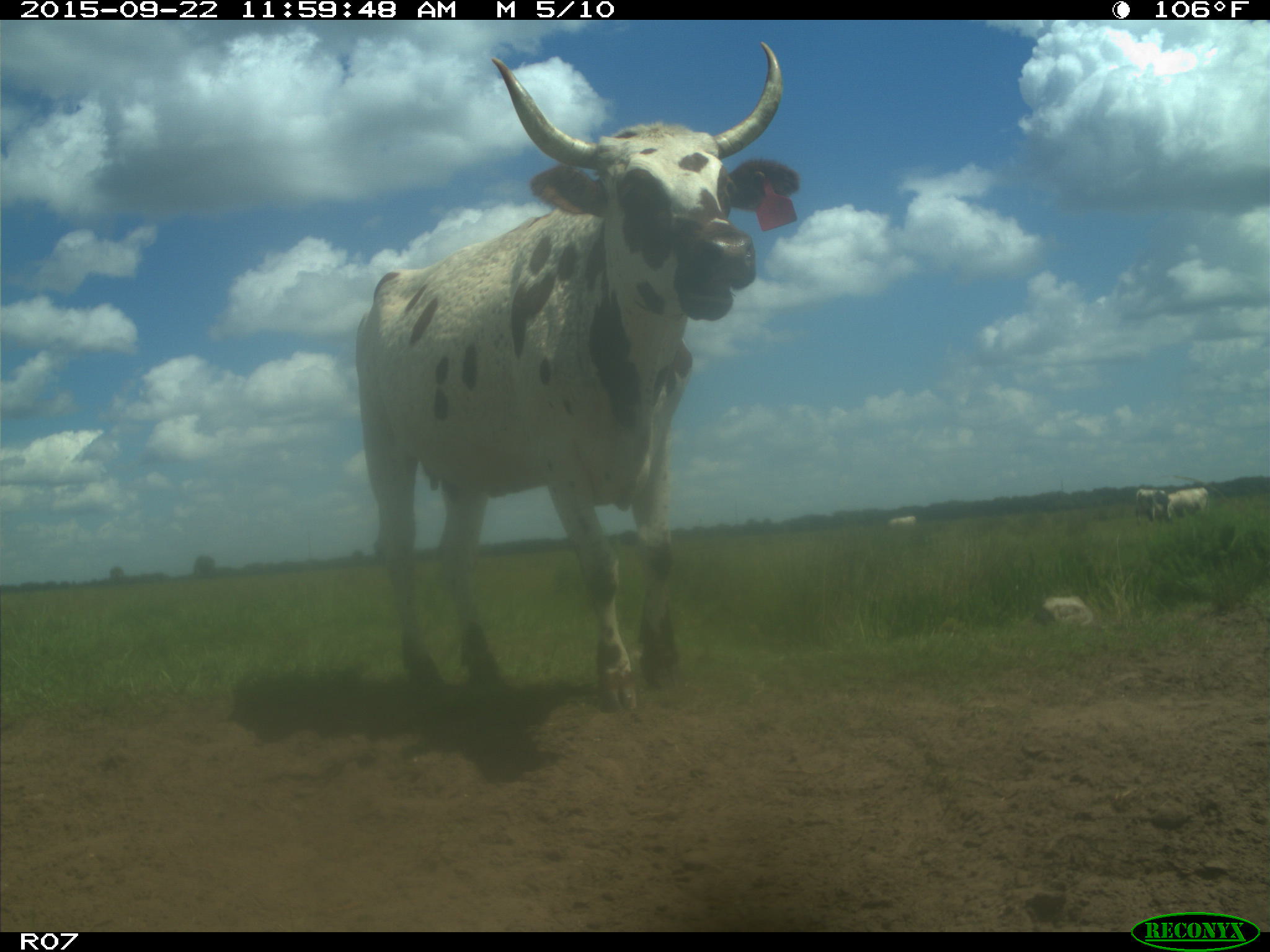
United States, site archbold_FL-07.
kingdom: Animalia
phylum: Chordata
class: Mammalia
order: Artiodactyla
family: Bovidae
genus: Bos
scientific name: Bos taurus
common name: domestic cow